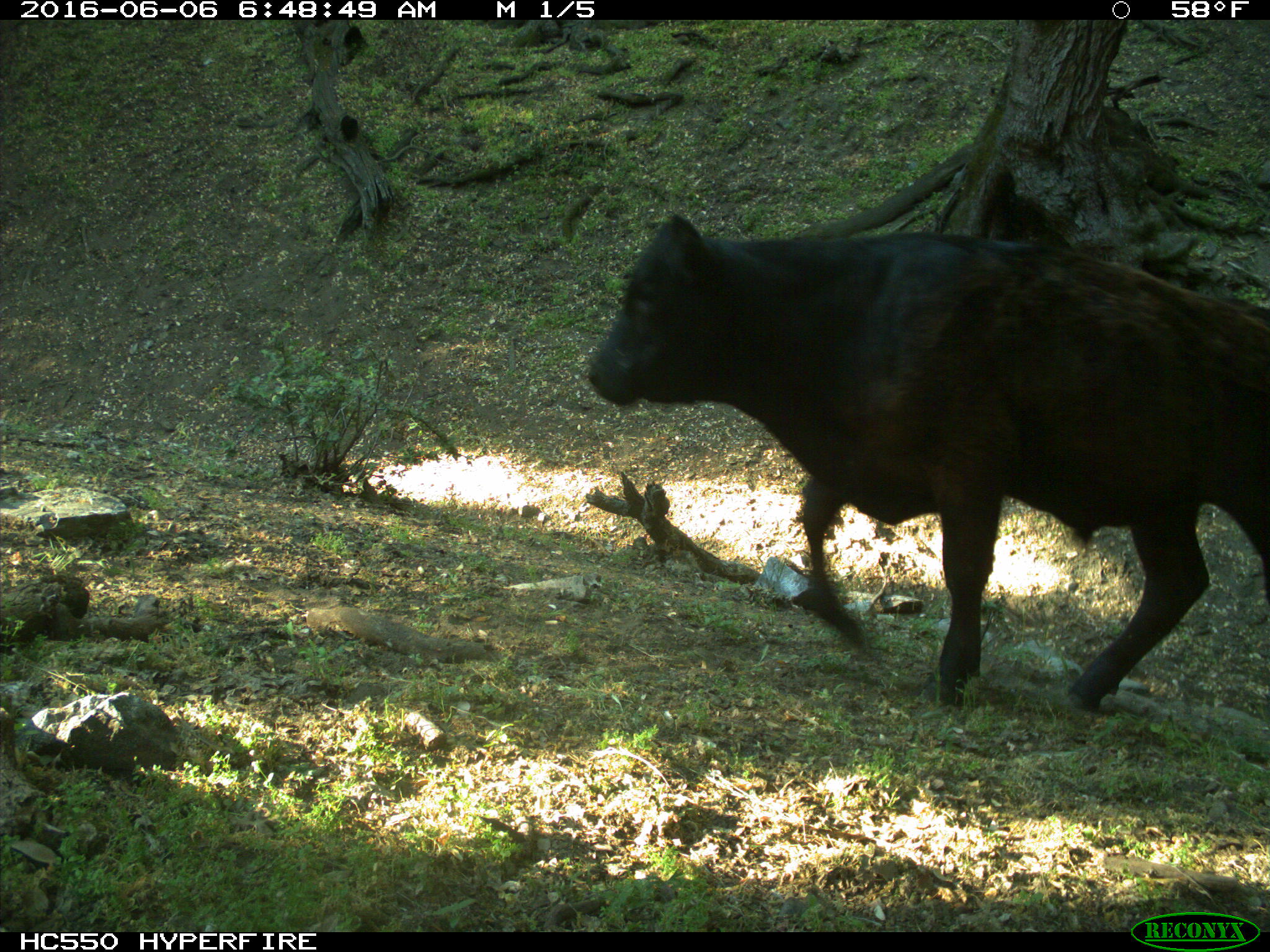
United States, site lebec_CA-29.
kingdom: Animalia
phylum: Chordata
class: Mammalia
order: Artiodactyla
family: Bovidae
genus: Bos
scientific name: Bos taurus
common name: domestic cow